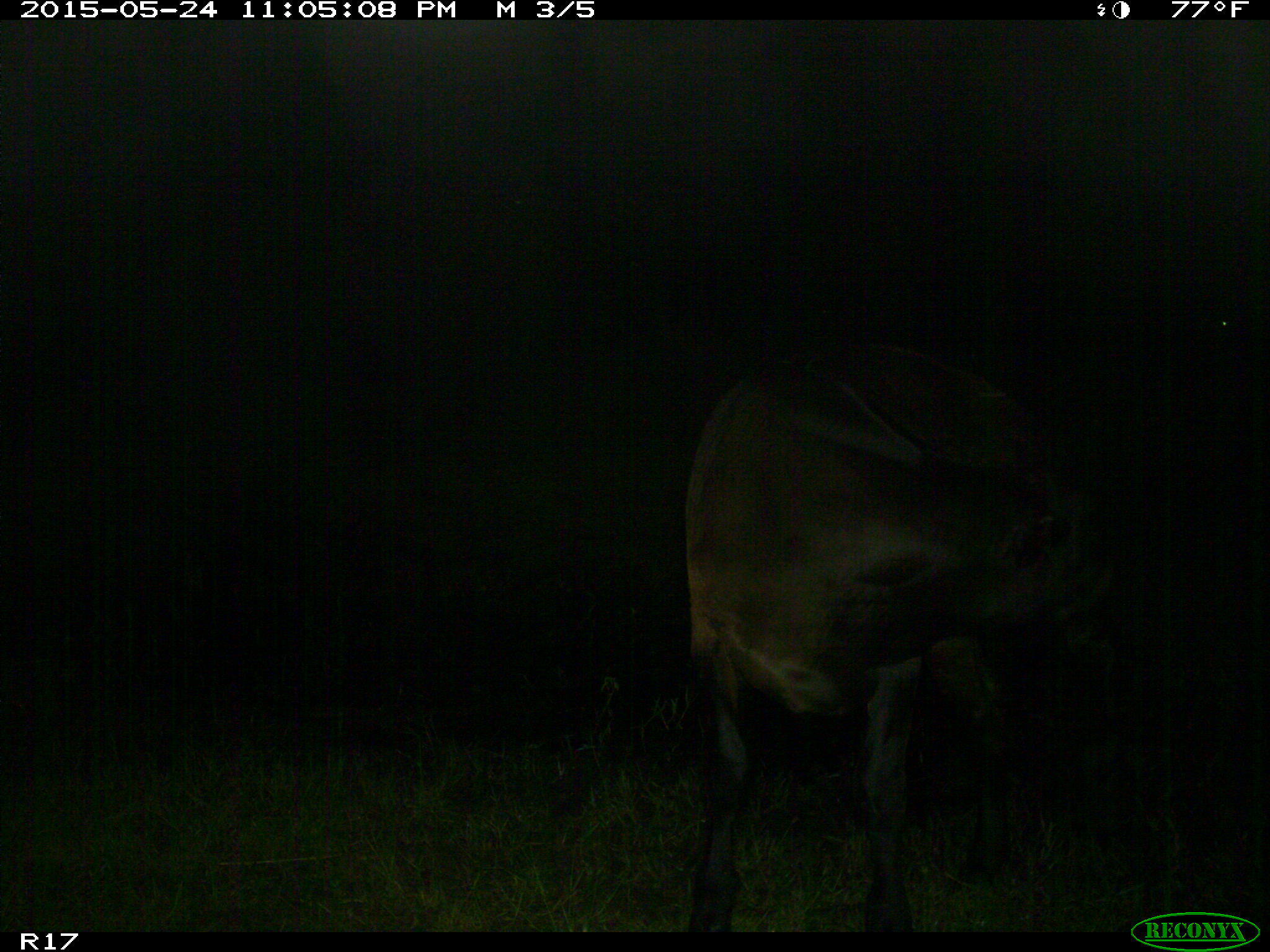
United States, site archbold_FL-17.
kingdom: Animalia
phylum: Chordata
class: Mammalia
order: Artiodactyla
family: Bovidae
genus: Bos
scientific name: Bos taurus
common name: domestic cow